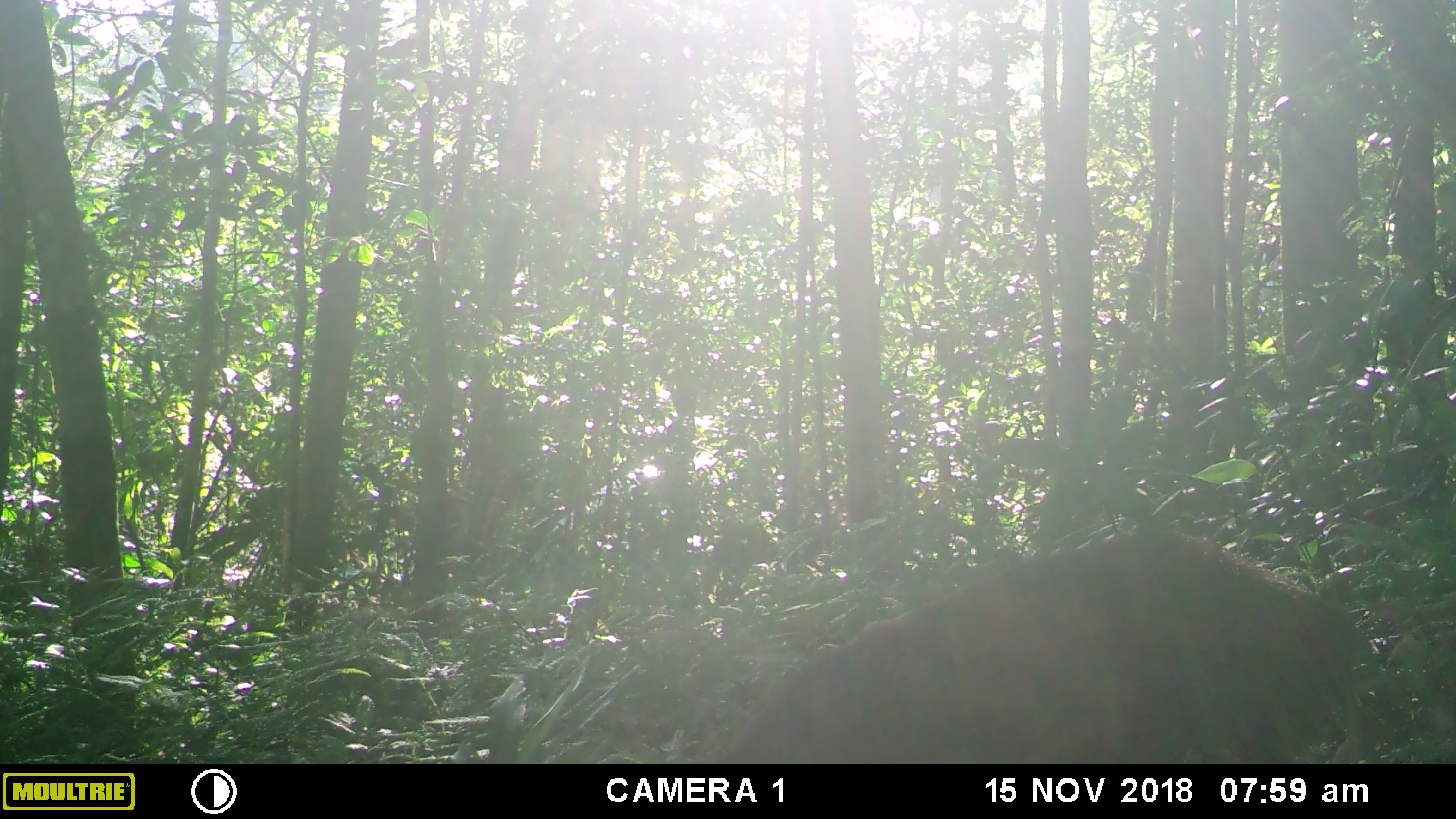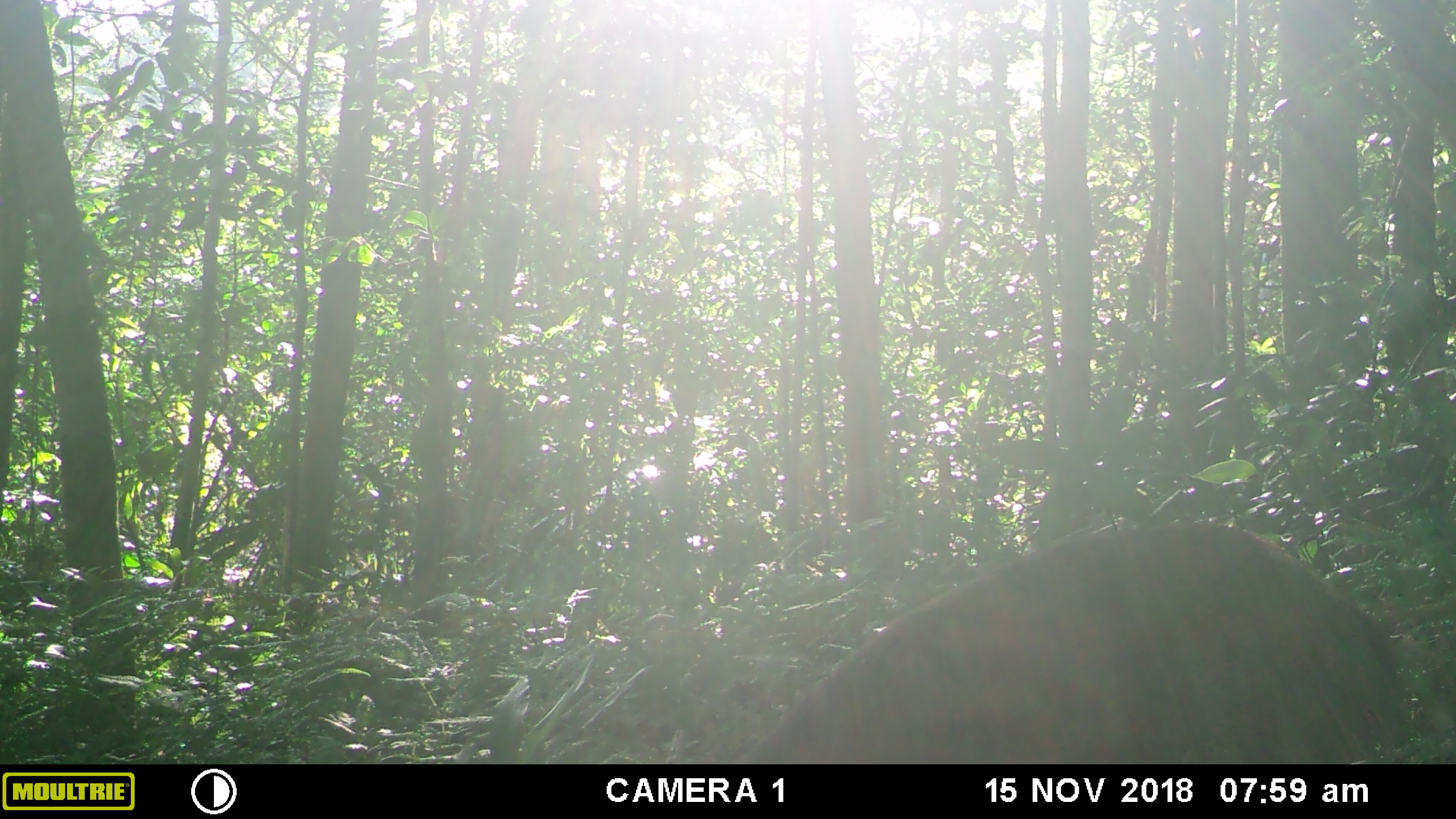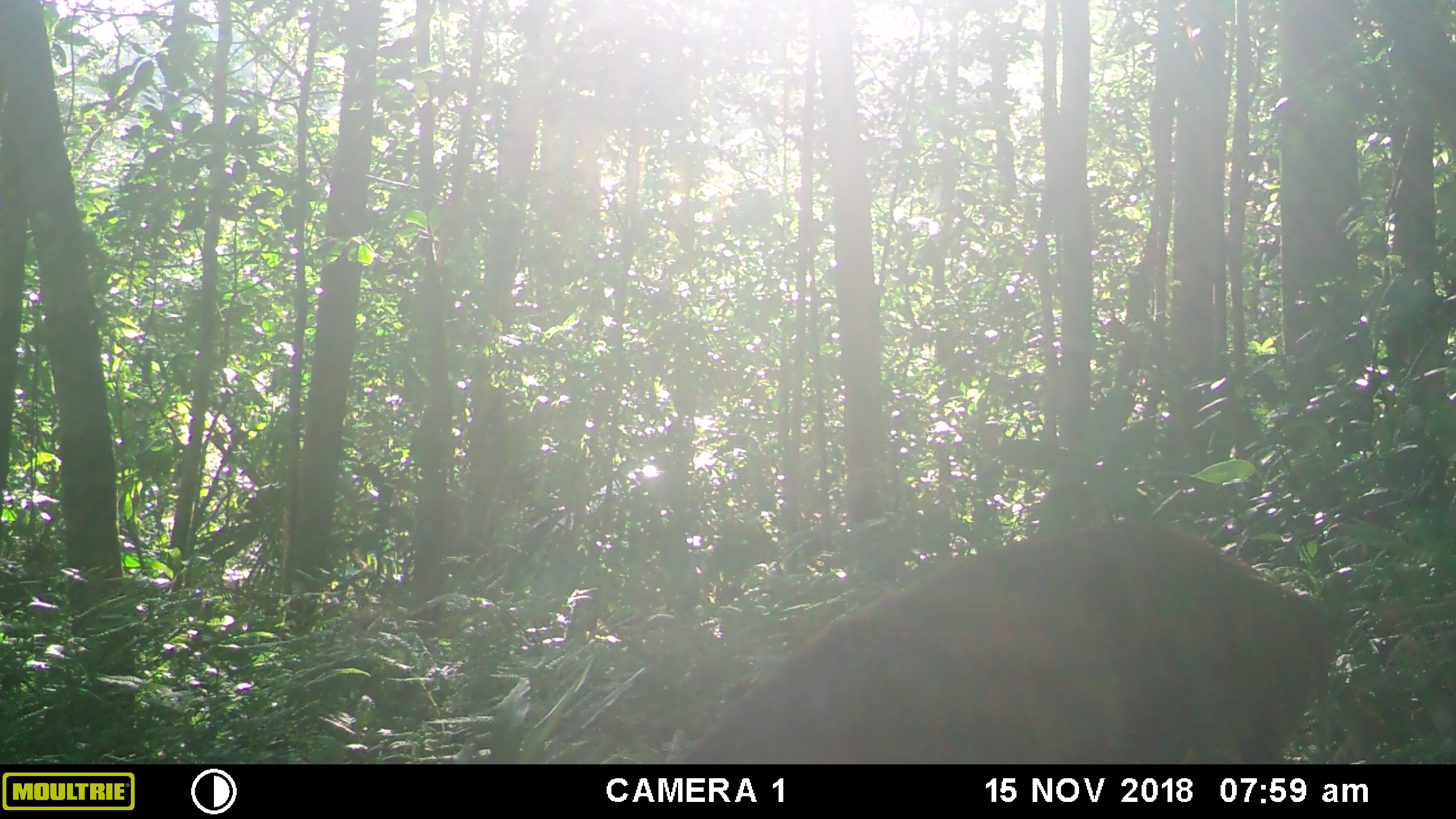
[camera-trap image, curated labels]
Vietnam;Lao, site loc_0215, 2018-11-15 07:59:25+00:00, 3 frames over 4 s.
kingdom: Animalia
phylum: Chordata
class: Mammalia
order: Artiodactyla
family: Suidae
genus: Sus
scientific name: Sus scrofa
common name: eurasian wild pig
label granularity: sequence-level